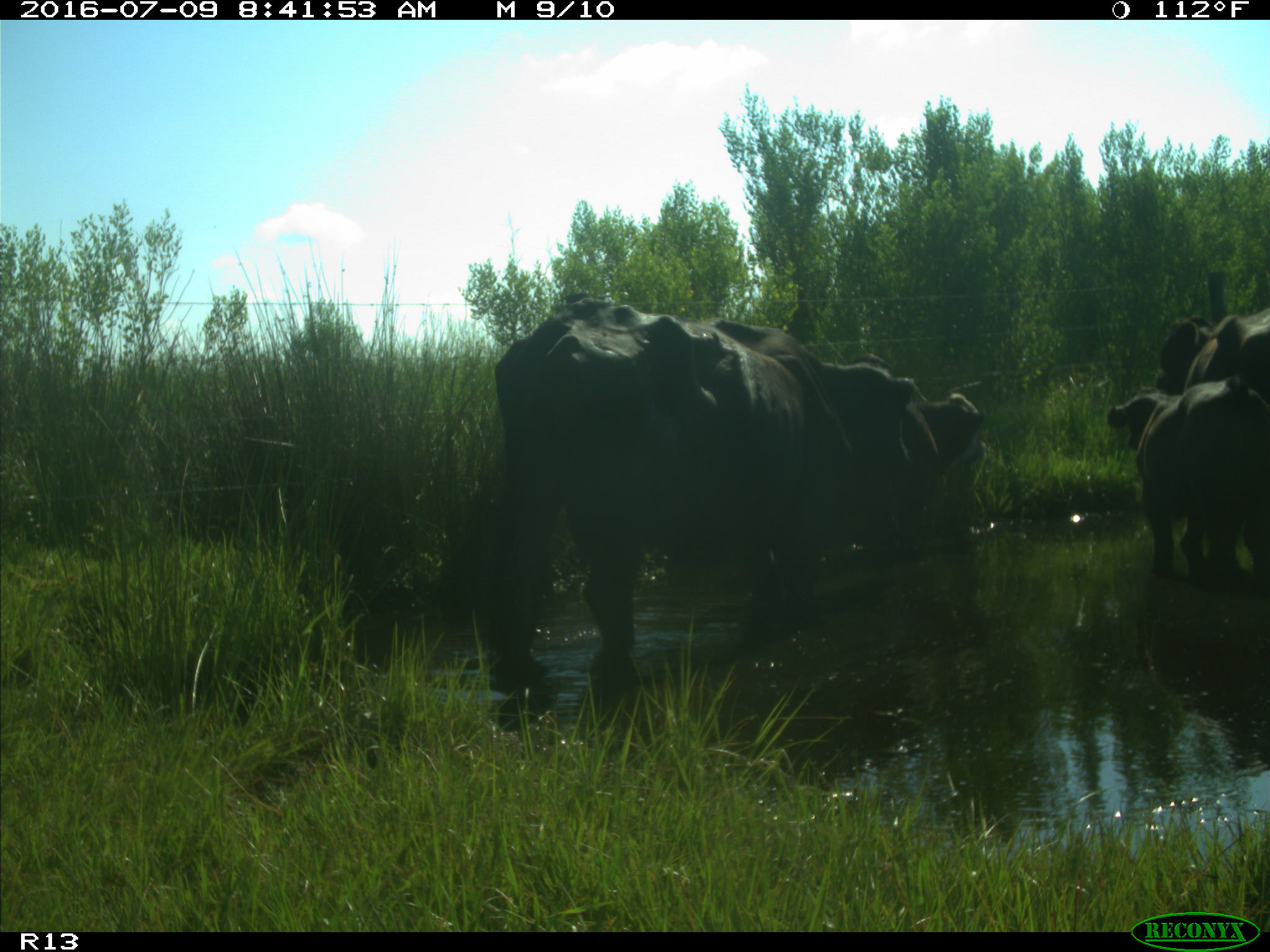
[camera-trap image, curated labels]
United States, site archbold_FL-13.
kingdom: Animalia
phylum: Chordata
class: Mammalia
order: Artiodactyla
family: Bovidae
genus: Bos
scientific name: Bos taurus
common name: domestic cow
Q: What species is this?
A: Bos taurus (domestic cow).